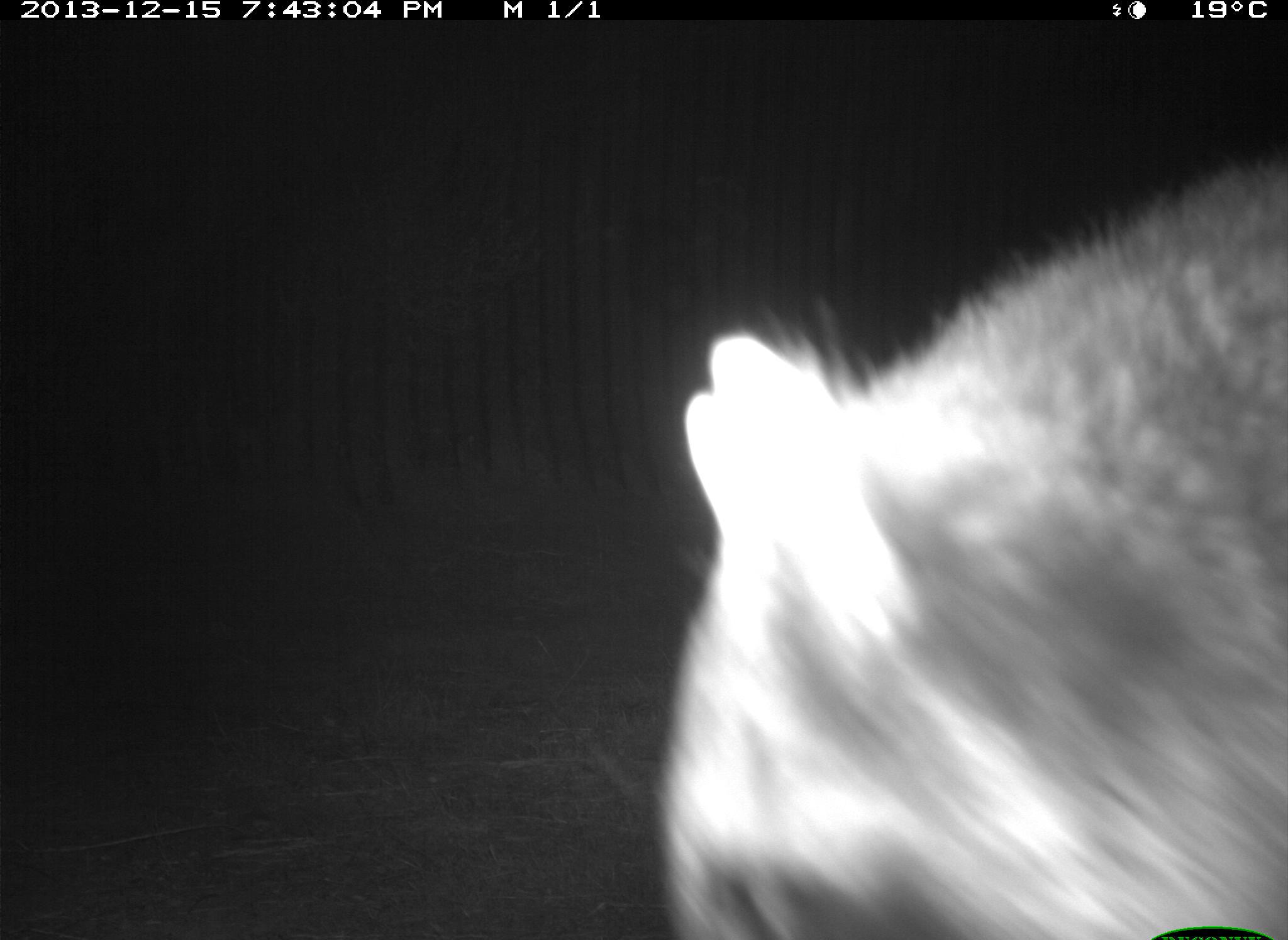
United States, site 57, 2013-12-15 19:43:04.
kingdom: Animalia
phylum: Chordata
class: Mammalia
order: Carnivora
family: Procyonidae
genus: Procyon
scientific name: Procyon lotor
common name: raccoon